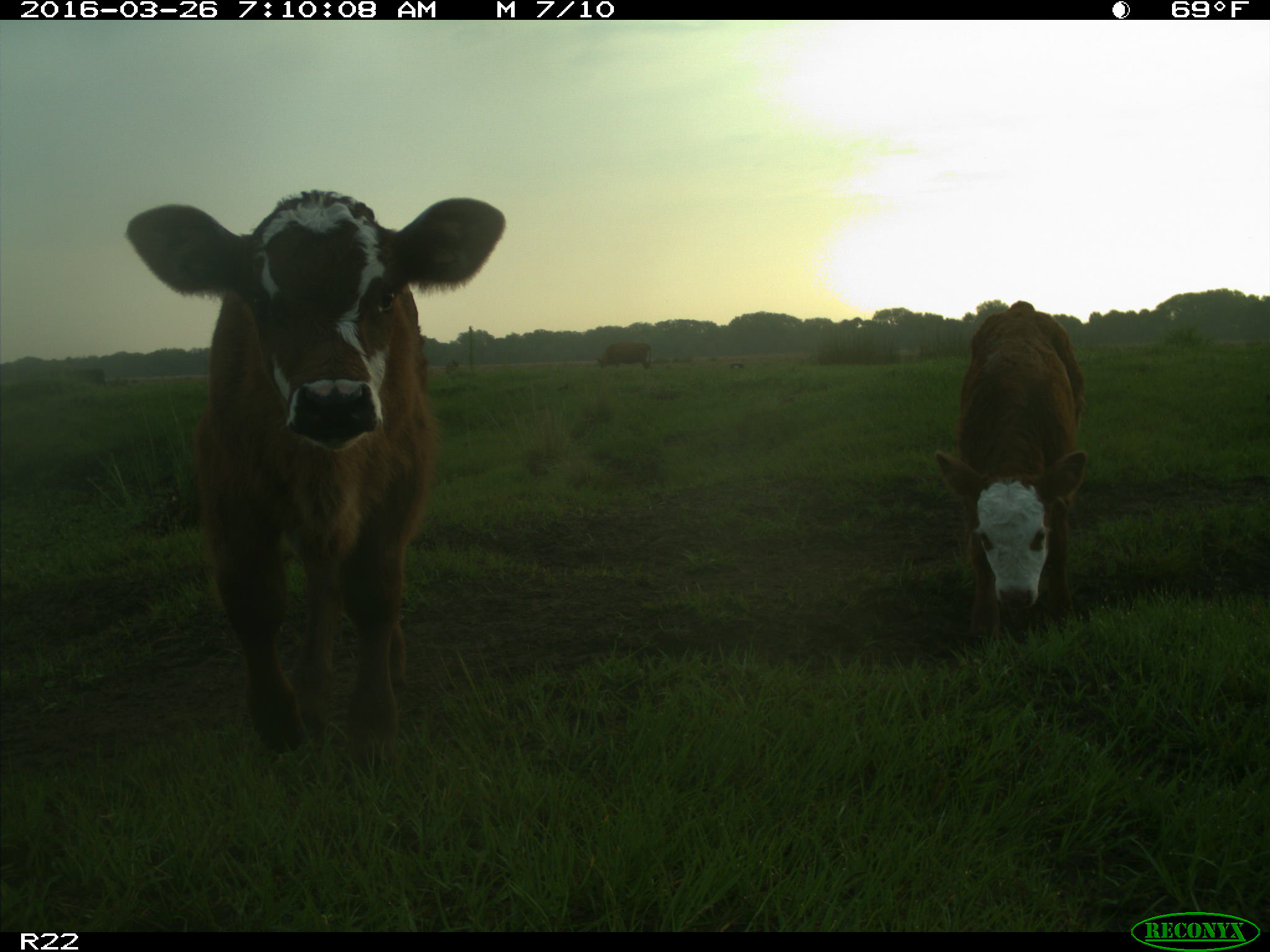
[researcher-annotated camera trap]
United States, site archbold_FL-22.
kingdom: Animalia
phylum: Chordata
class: Mammalia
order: Artiodactyla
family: Bovidae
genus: Bos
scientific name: Bos taurus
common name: domestic cow